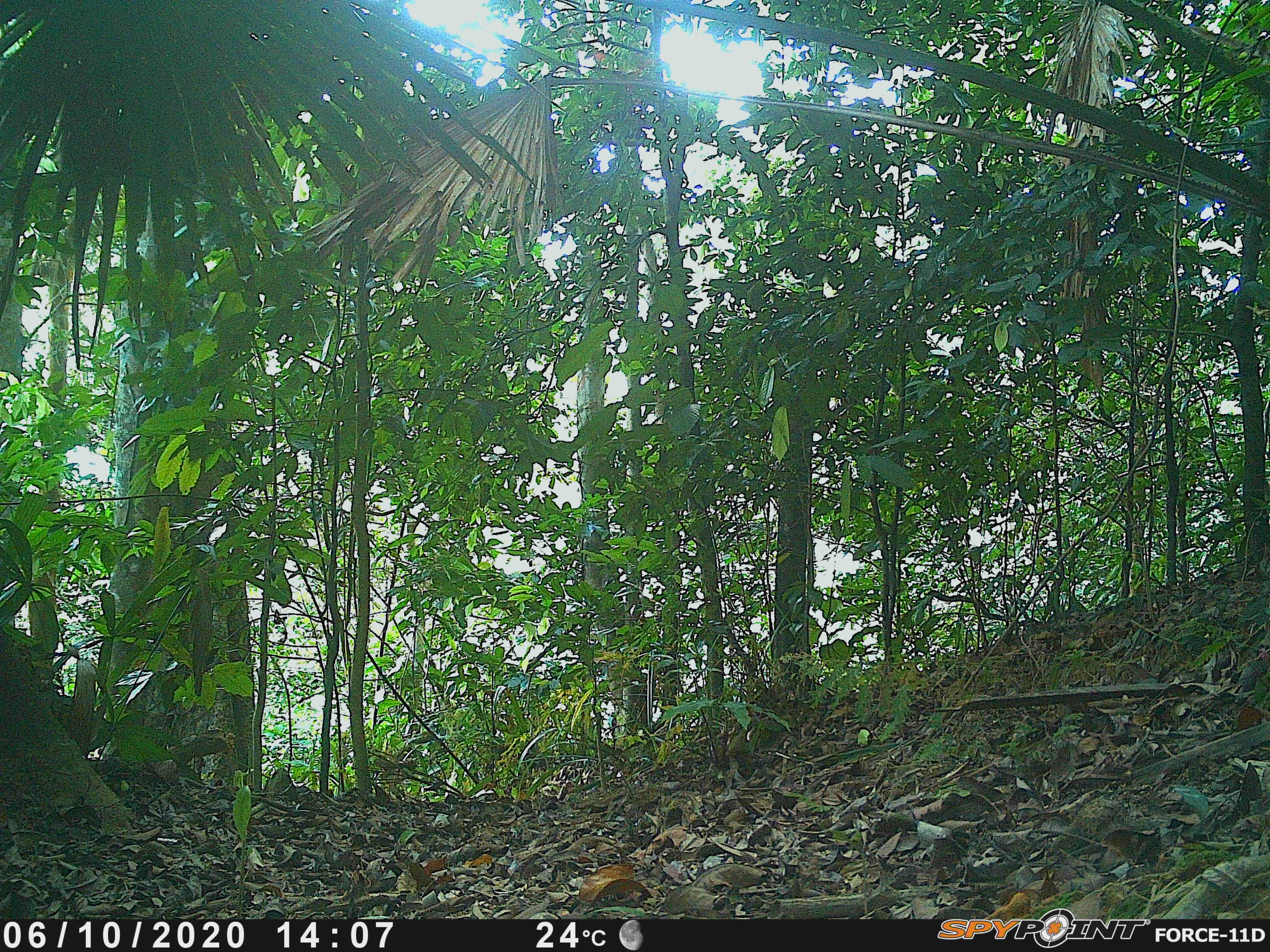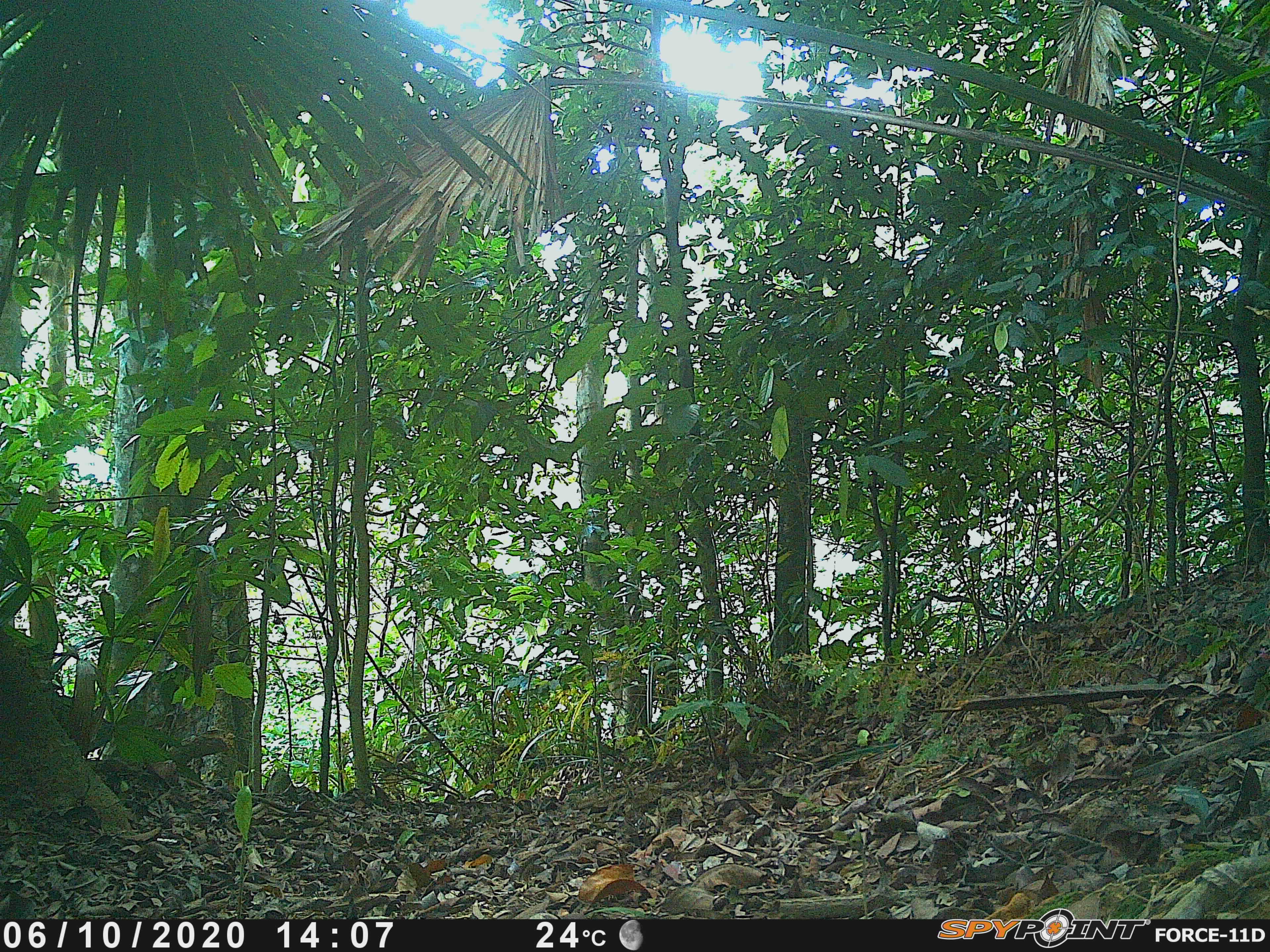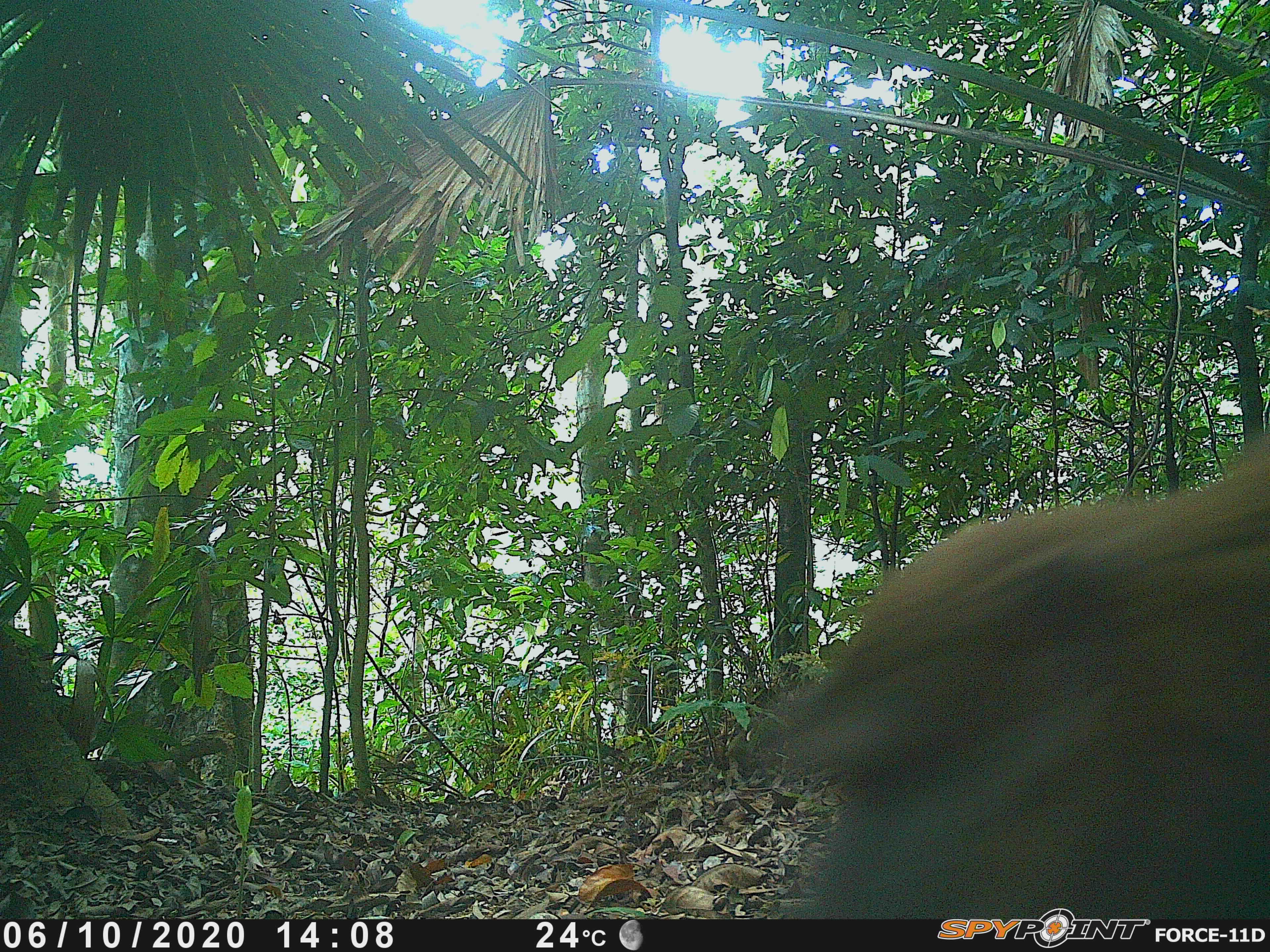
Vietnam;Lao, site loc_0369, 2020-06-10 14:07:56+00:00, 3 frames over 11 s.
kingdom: Animalia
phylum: Chordata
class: Mammalia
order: Primates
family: Cercopithecidae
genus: Macaca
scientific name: Macaca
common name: macaques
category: assam or rhesus macaque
Assam or rhesus macaque (macaques) (Macaca). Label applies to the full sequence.